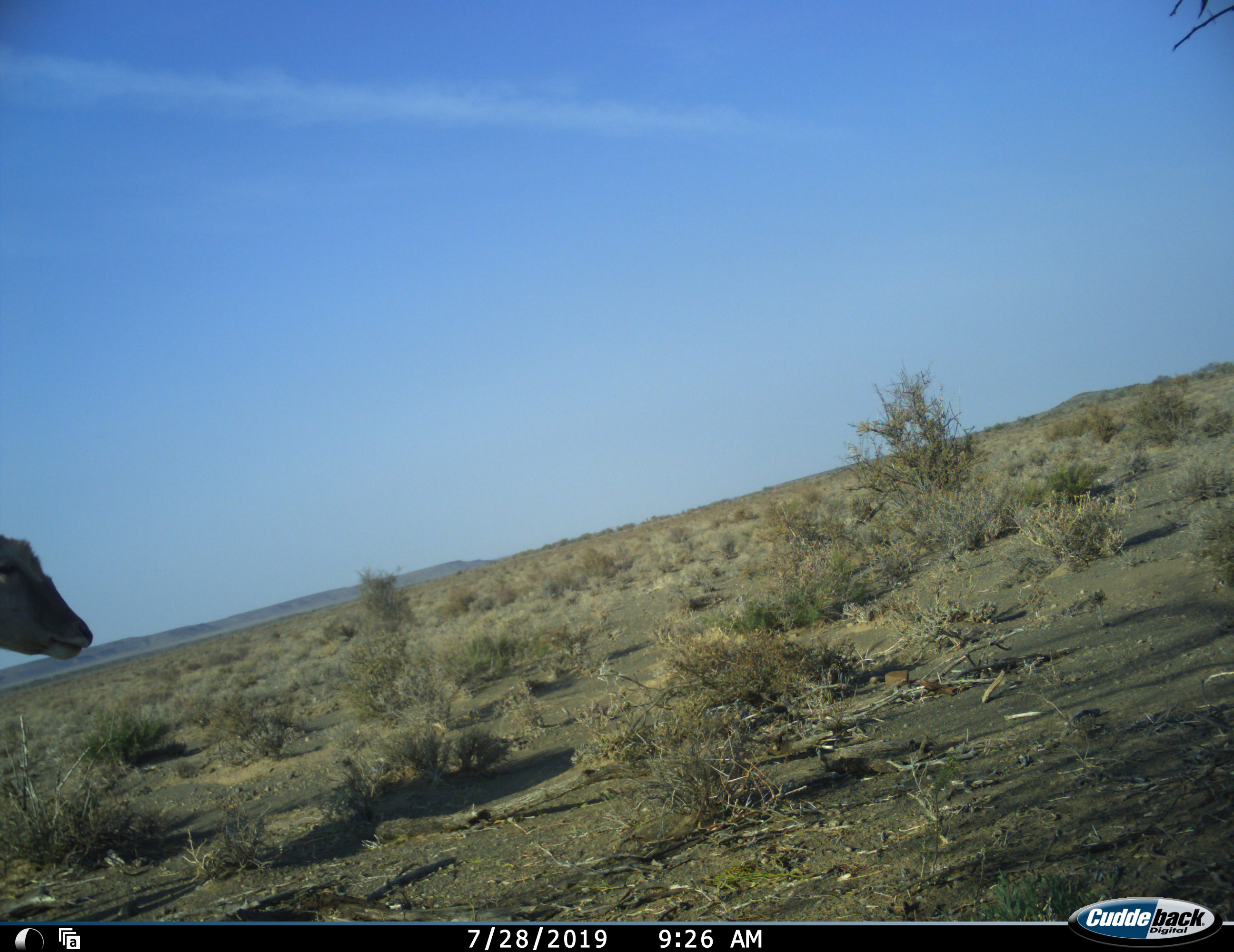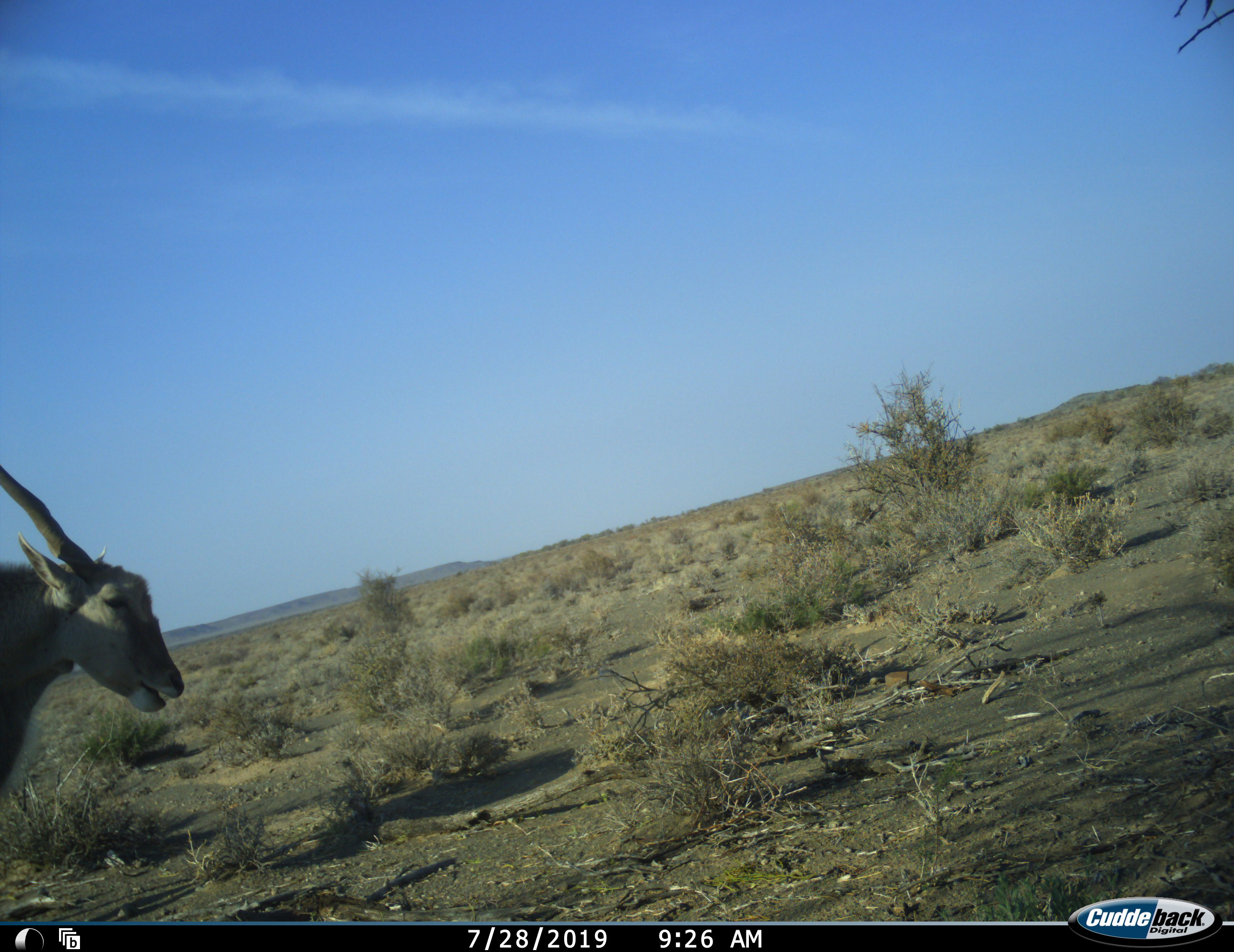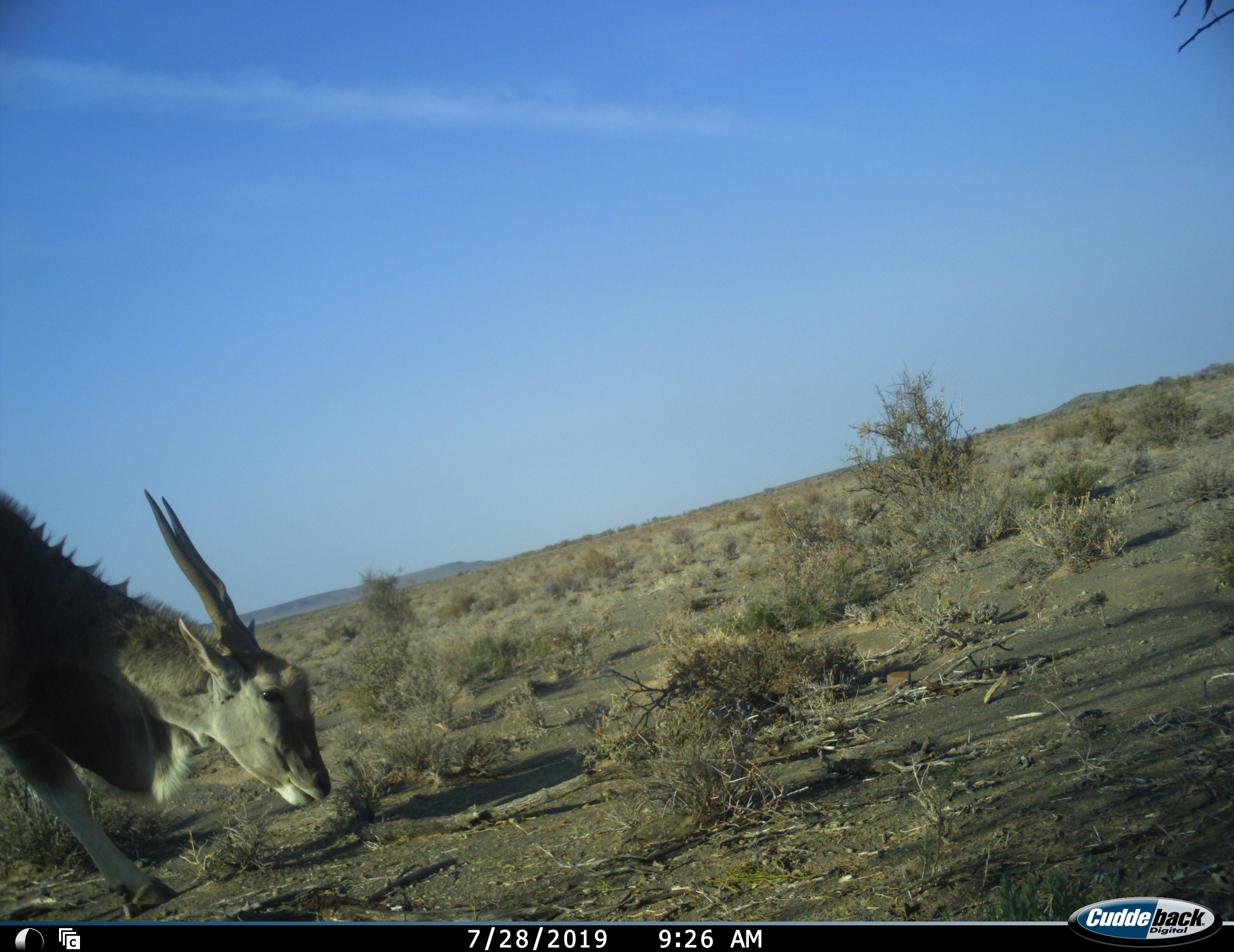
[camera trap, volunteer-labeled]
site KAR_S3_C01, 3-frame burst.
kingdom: Animalia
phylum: Chordata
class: Mammalia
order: Artiodactyla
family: Bovidae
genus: Tragelaphus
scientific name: Tragelaphus oryx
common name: eland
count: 1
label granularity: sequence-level